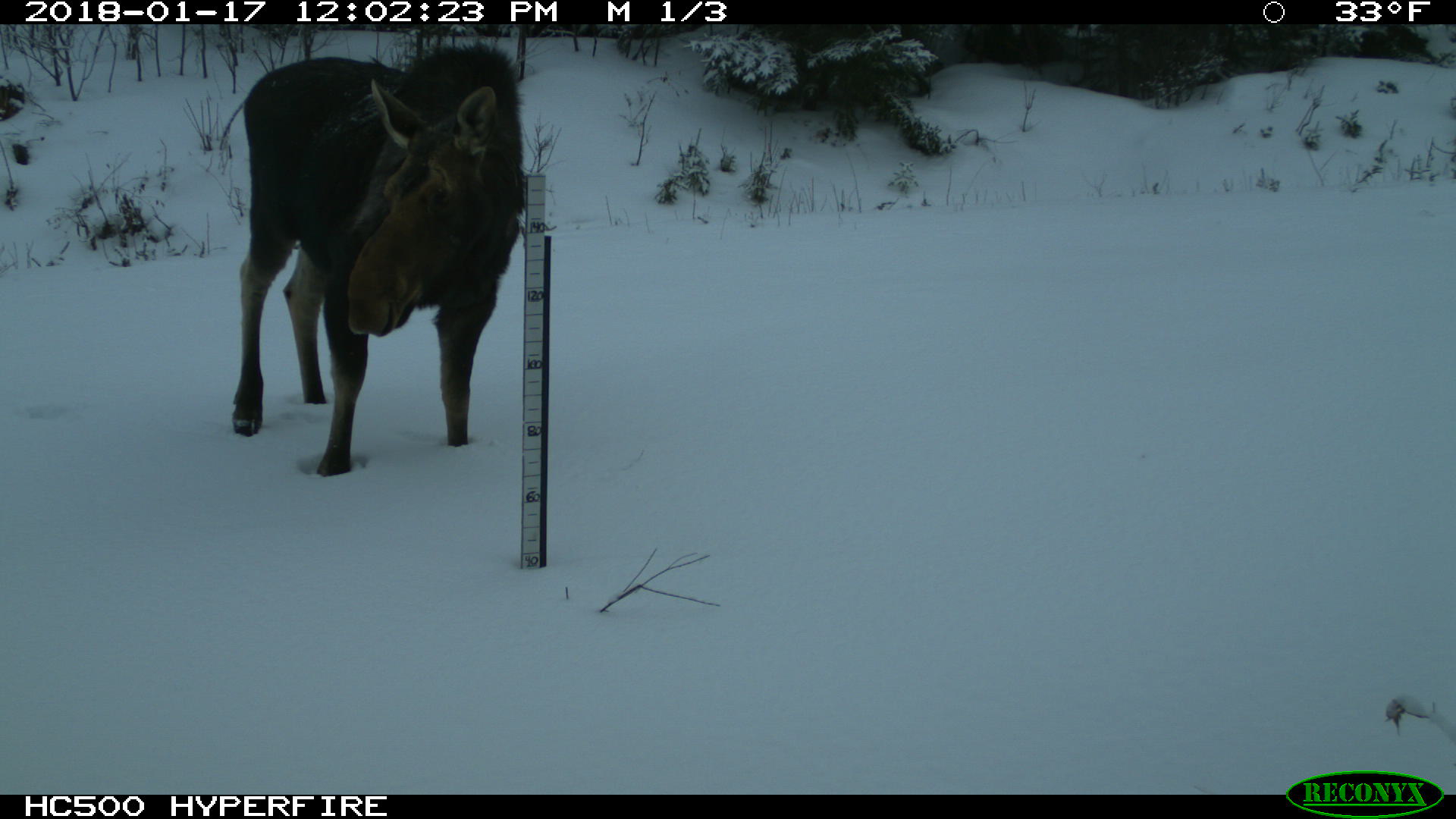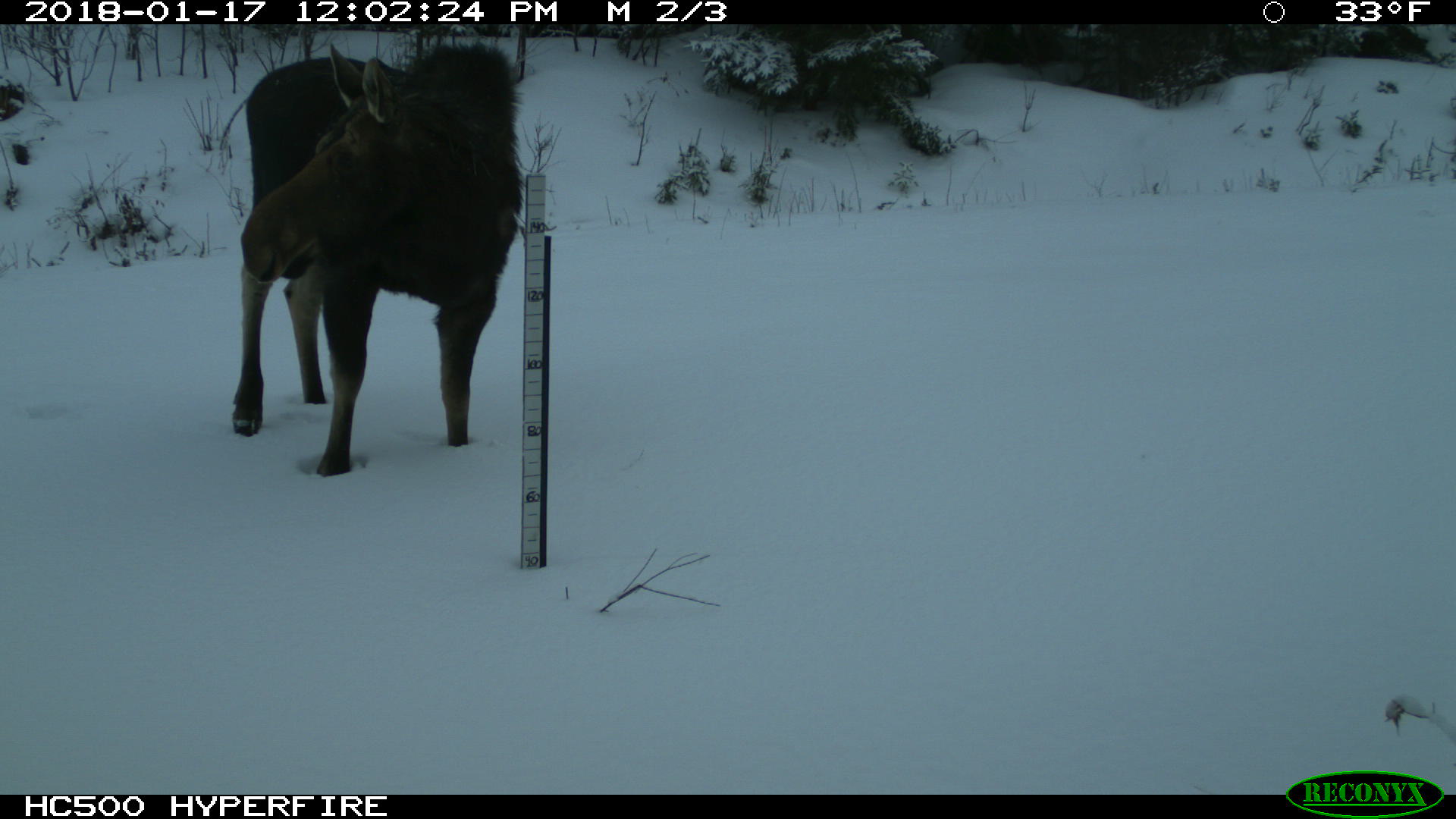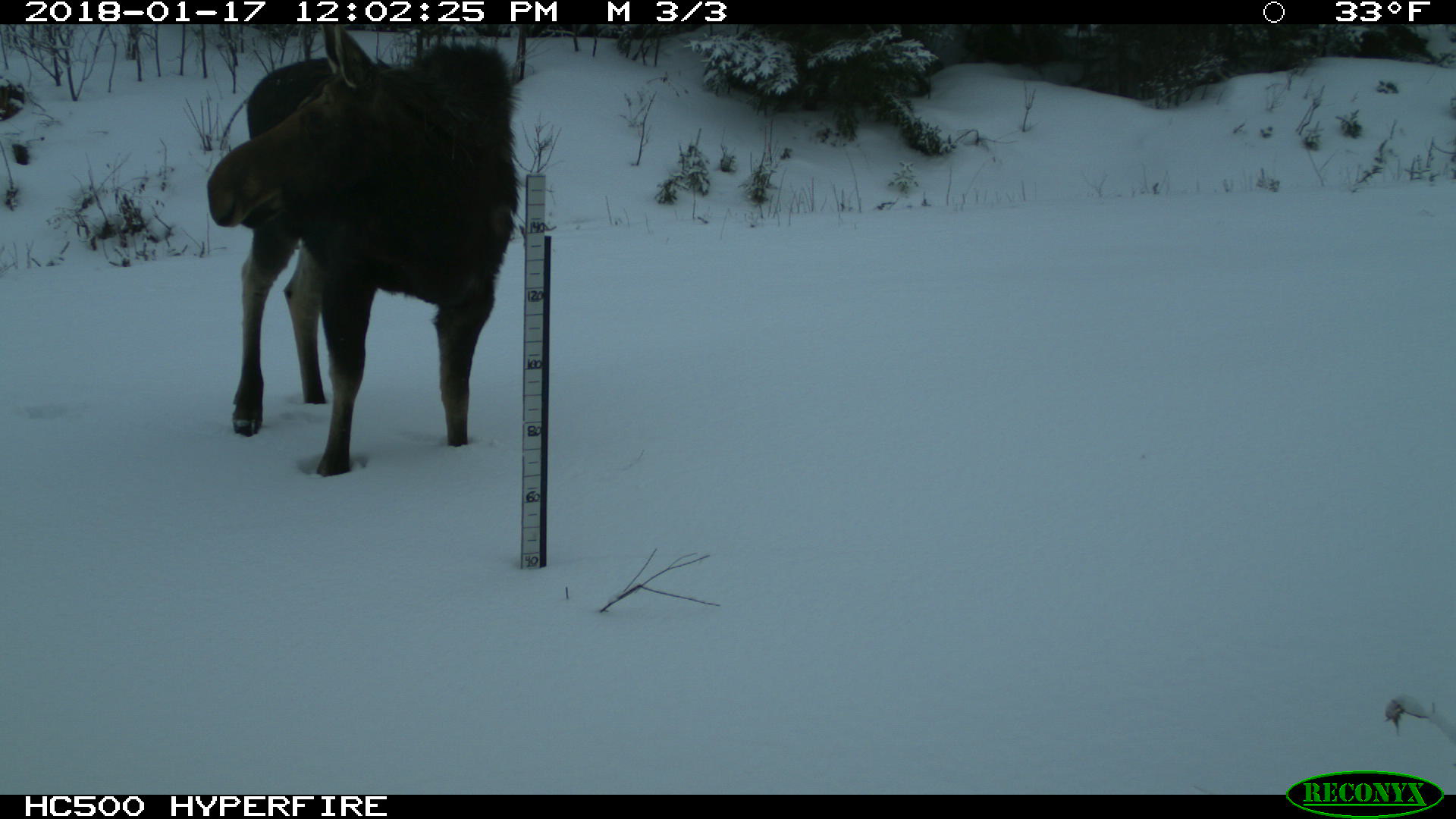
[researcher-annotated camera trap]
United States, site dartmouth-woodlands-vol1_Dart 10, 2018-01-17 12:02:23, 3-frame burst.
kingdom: Animalia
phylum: Chordata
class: Mammalia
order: Artiodactyla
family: Cervidae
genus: Alces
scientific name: Alces alces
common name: moose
Moose (Alces alces).